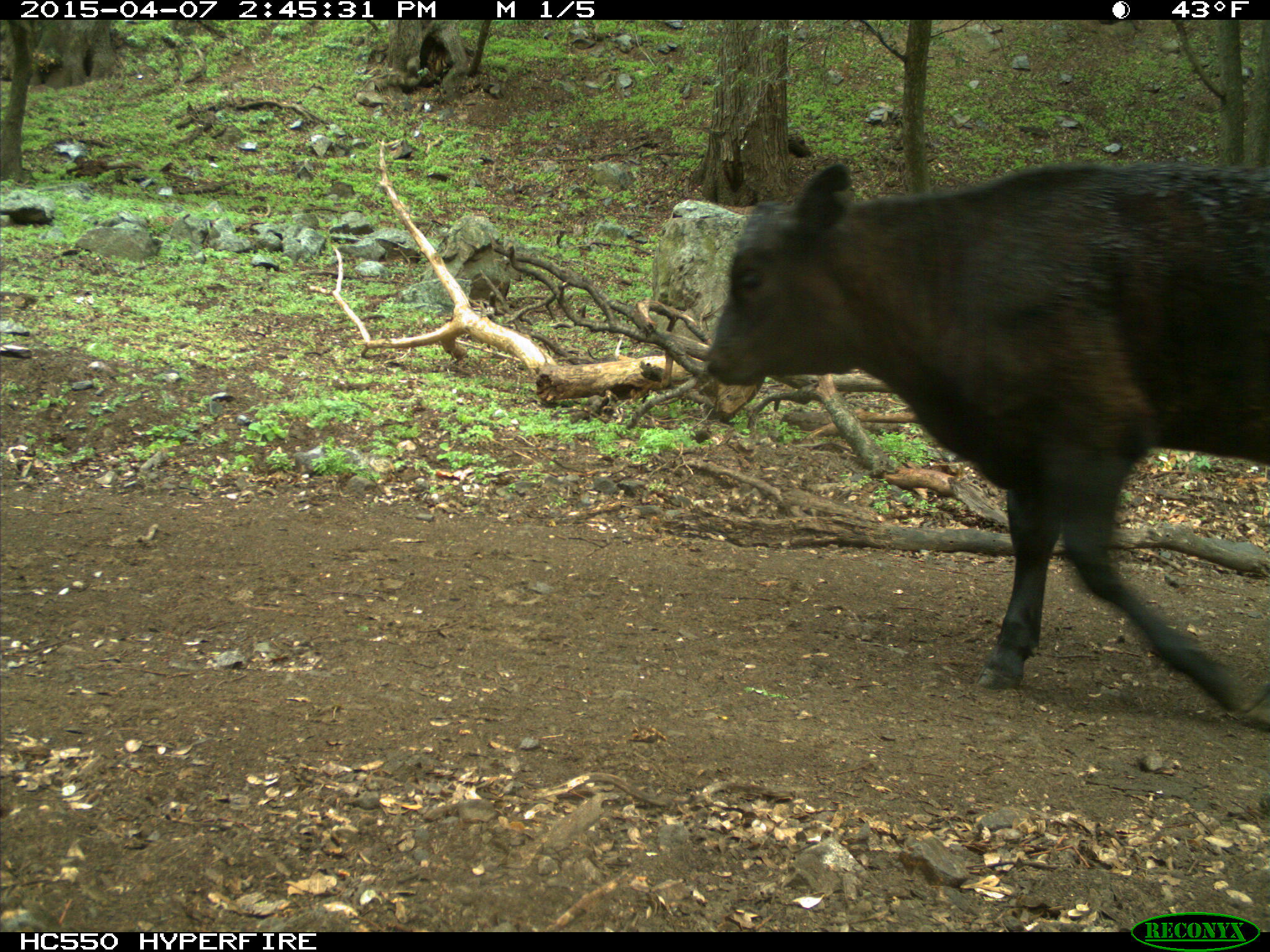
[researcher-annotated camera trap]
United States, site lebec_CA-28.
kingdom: Animalia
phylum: Chordata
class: Mammalia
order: Artiodactyla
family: Bovidae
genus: Bos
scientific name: Bos taurus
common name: domestic cow